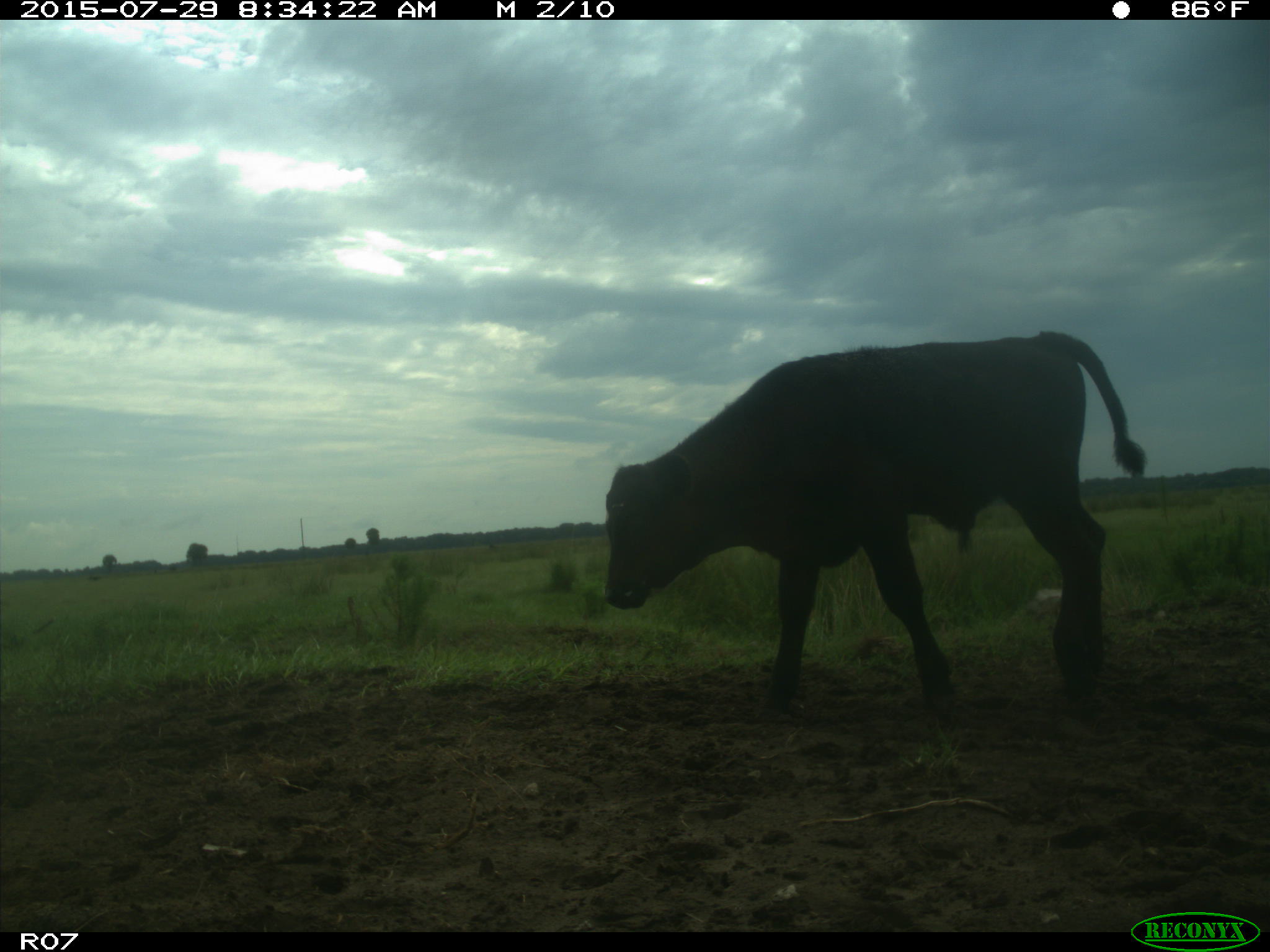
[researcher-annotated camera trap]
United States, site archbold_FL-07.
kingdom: Animalia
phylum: Chordata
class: Mammalia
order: Artiodactyla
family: Bovidae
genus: Bos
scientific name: Bos taurus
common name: domestic cow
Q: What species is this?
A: Bos taurus (domestic cow).